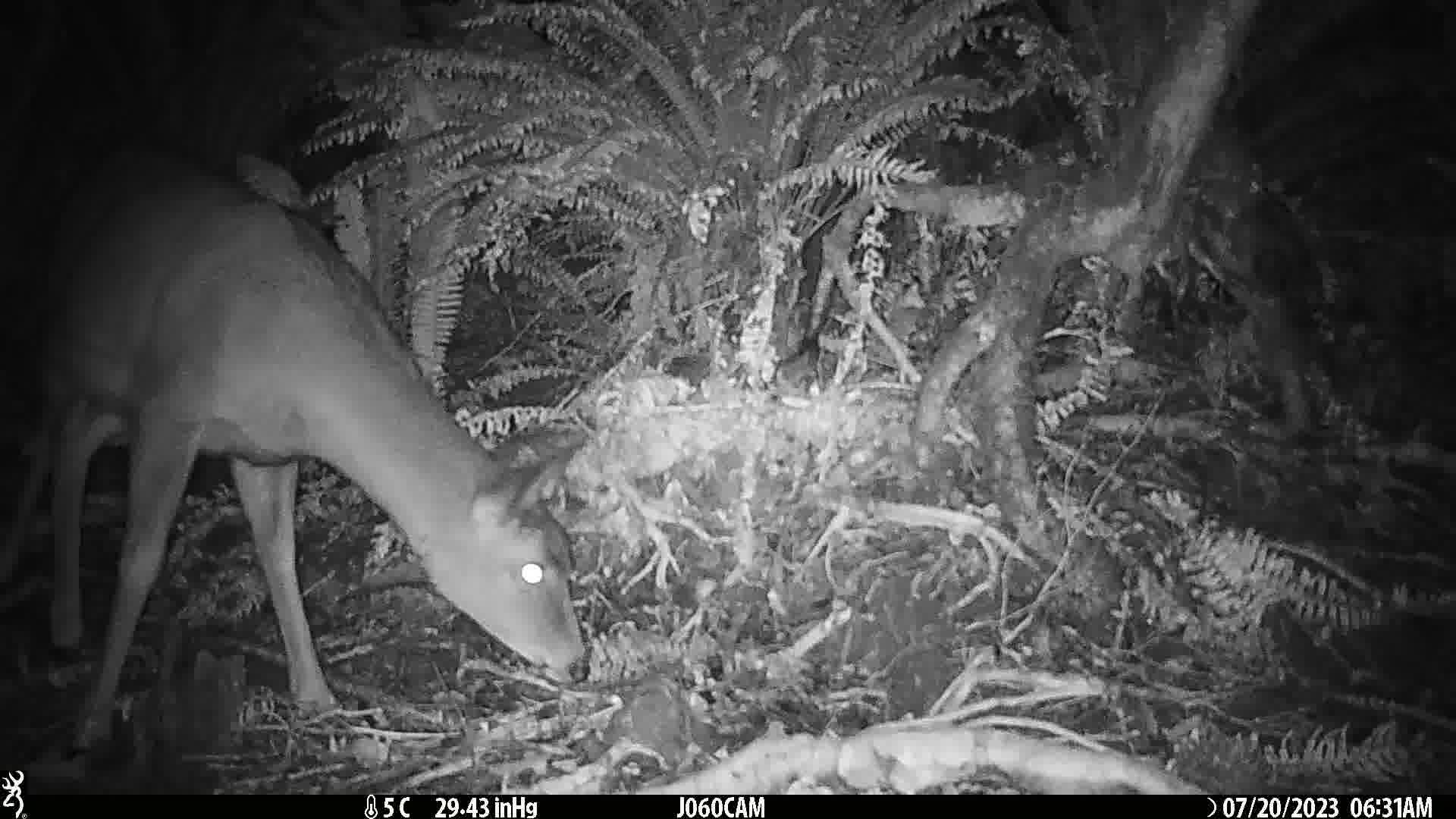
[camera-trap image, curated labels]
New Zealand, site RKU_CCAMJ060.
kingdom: Animalia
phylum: Chordata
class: Mammalia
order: Artiodactyla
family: Cervidae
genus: Odocoileus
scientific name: Odocoileus virginianus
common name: white-tailed deer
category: white tailed deer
White tailed deer (white-tailed deer) (Odocoileus virginianus).